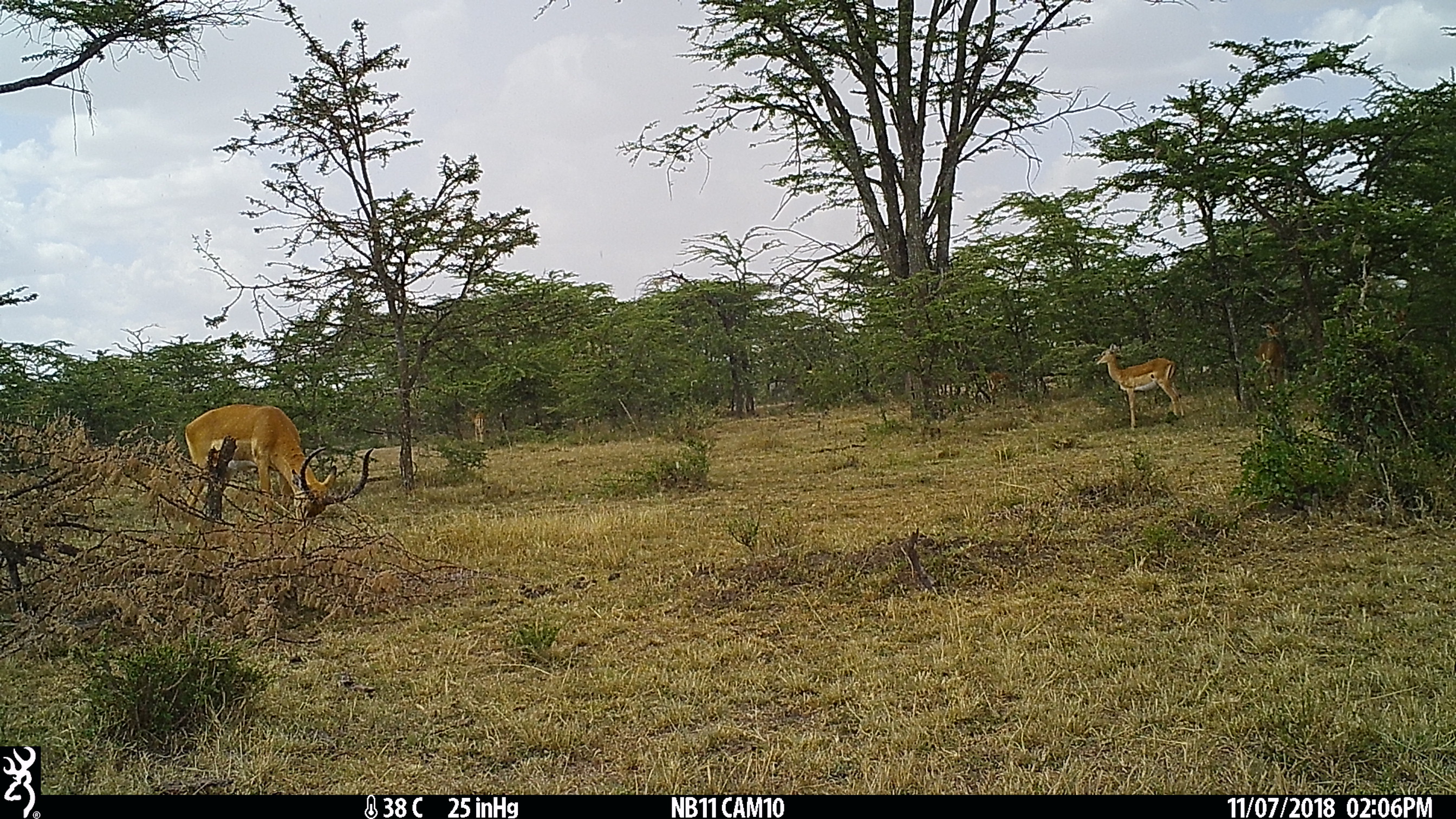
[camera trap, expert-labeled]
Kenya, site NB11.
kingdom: Animalia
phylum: Chordata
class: Mammalia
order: Artiodactyla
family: Bovidae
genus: Aepyceros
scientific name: Aepyceros melampus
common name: impala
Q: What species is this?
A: Impala (Aepyceros melampus).